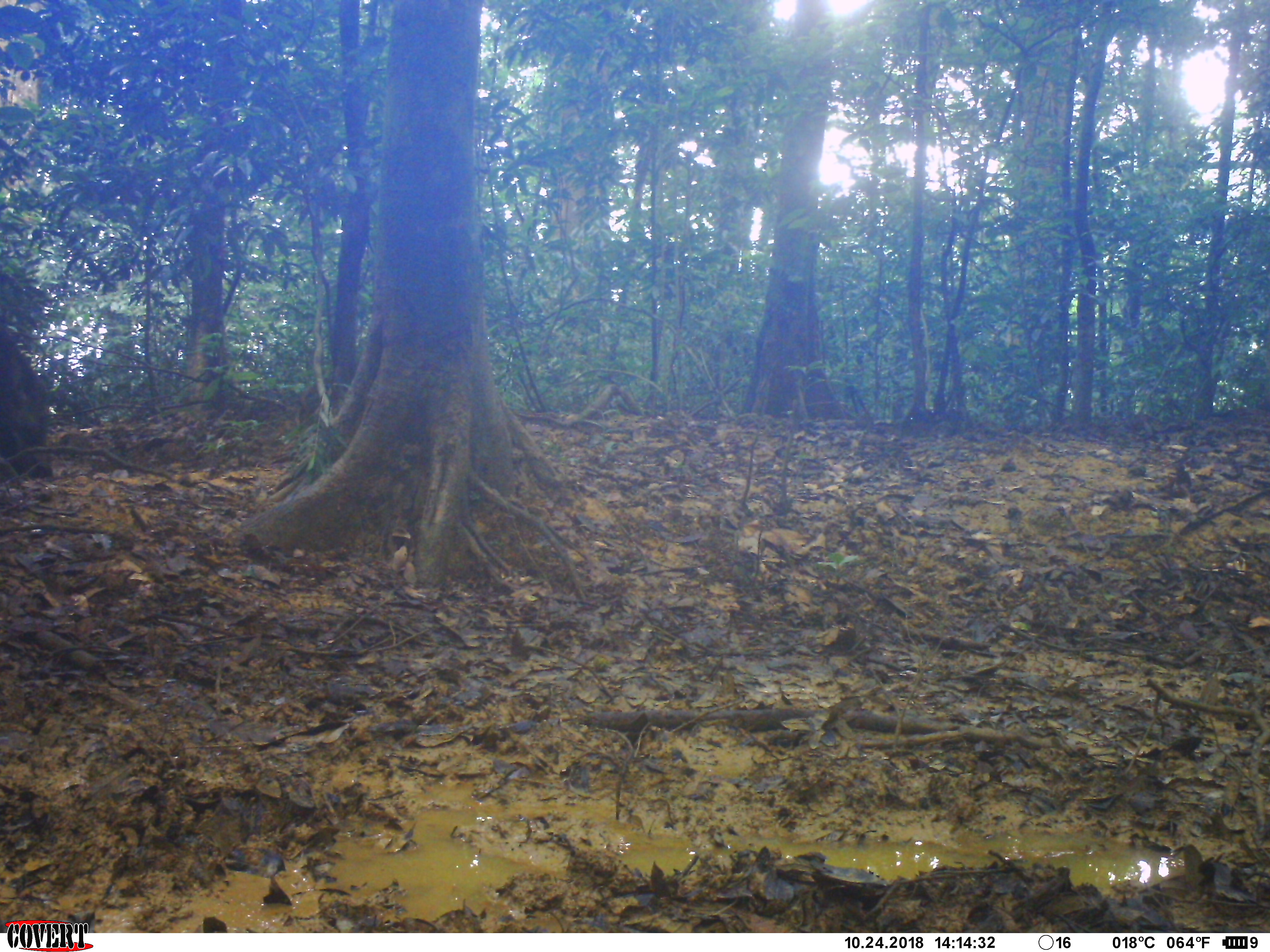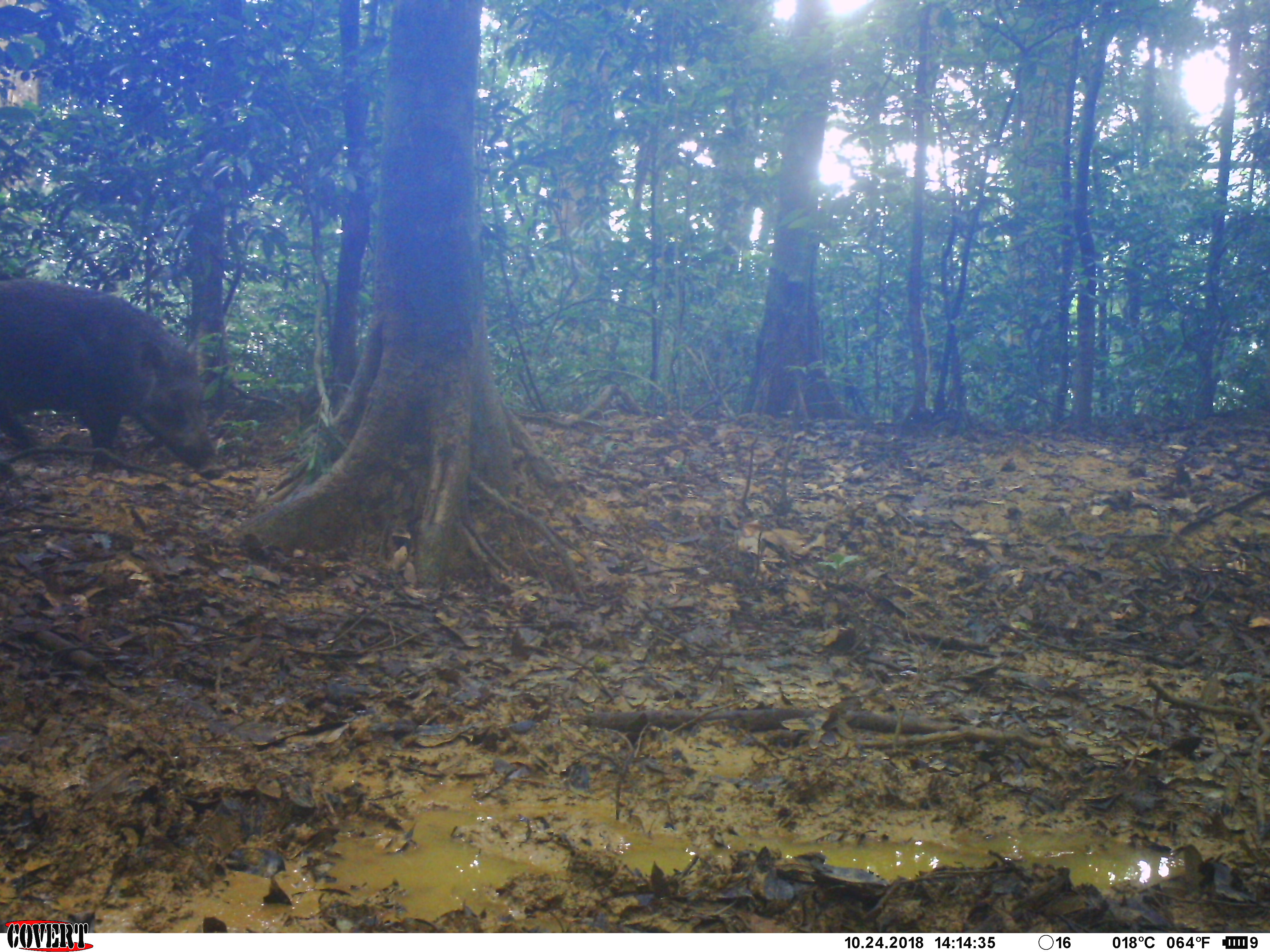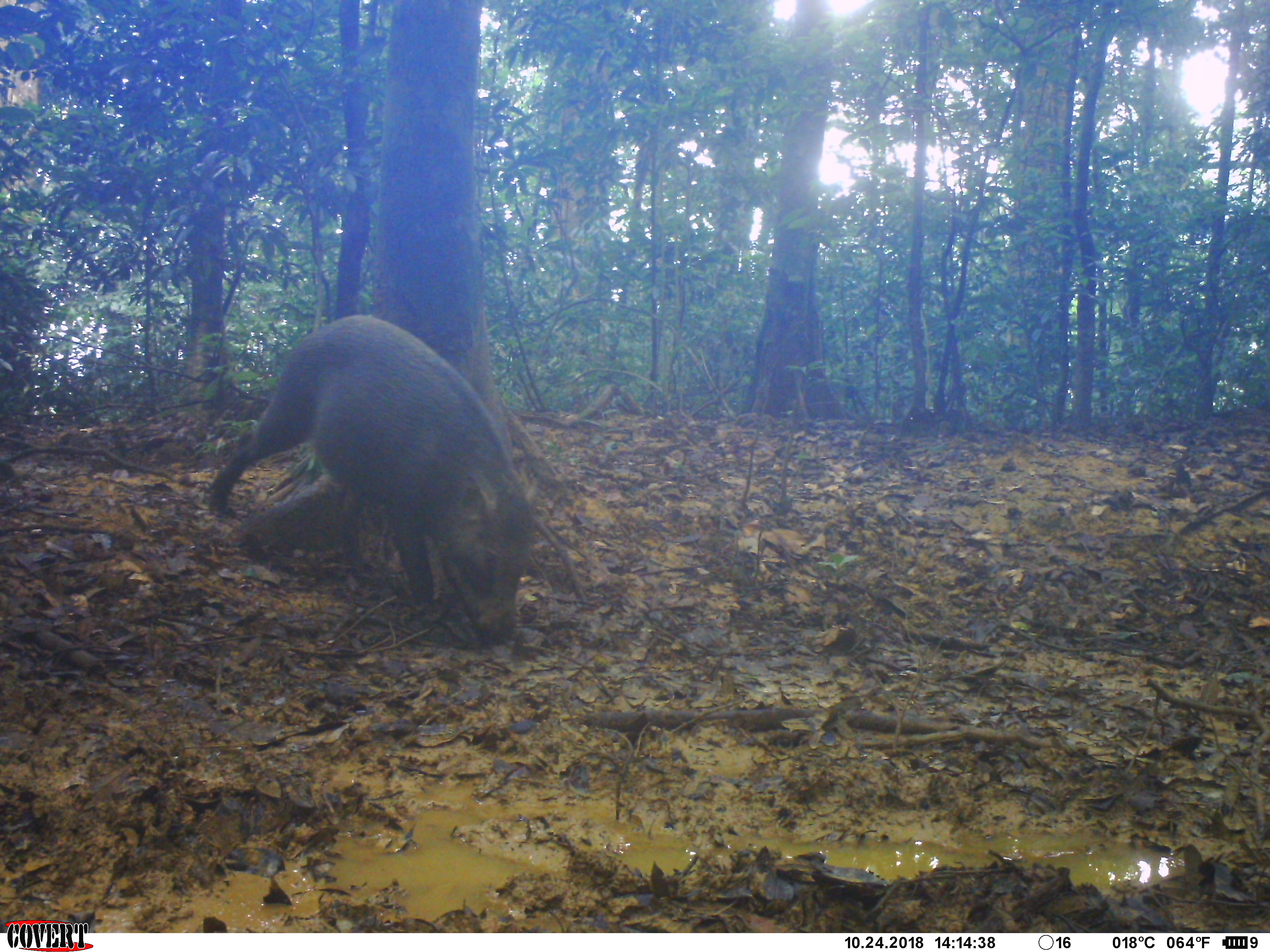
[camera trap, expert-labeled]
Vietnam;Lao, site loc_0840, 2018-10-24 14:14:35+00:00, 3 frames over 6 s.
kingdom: Animalia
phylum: Chordata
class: Mammalia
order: Artiodactyla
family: Suidae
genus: Sus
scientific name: Sus scrofa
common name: eurasian wild pig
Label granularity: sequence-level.